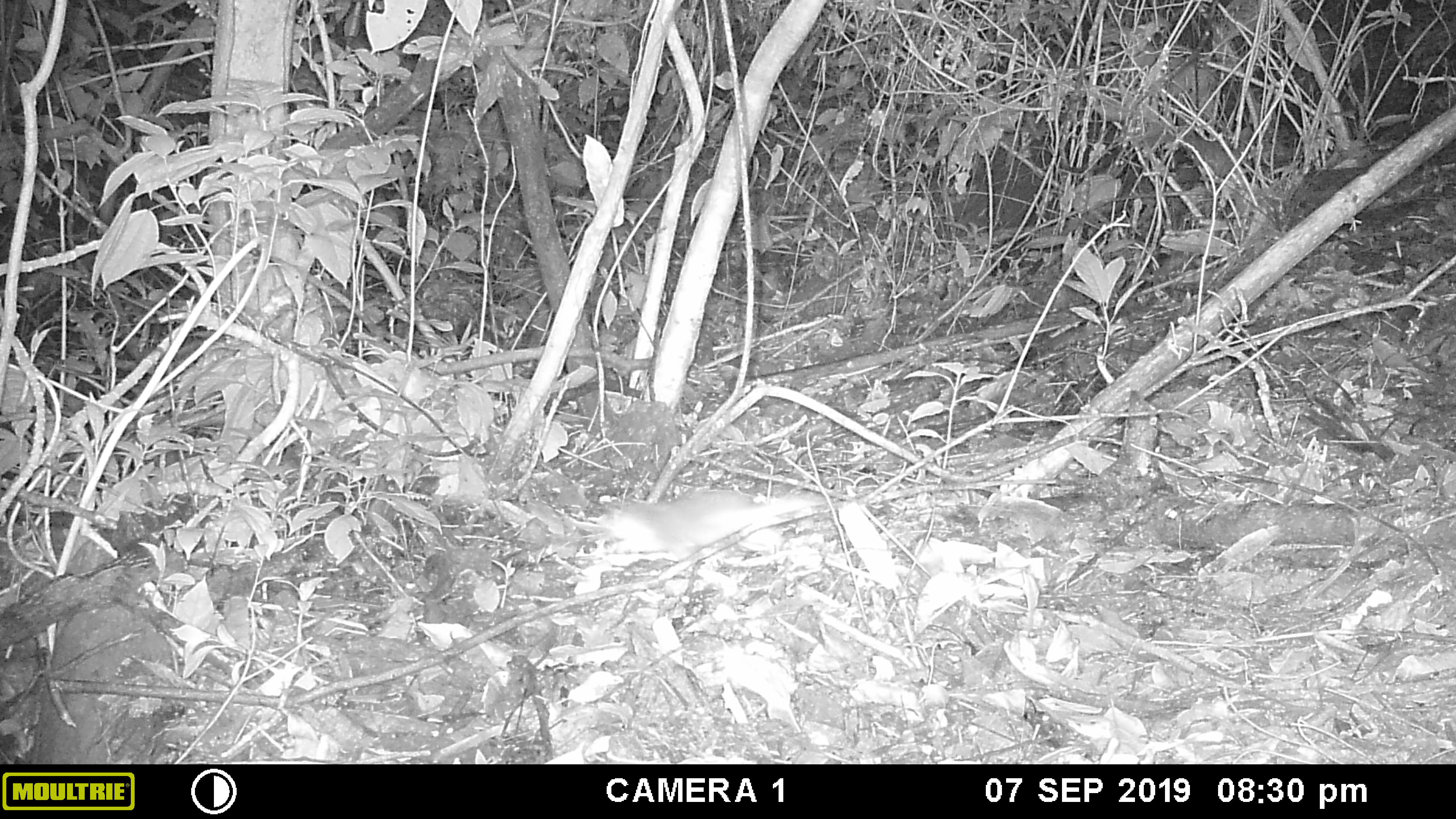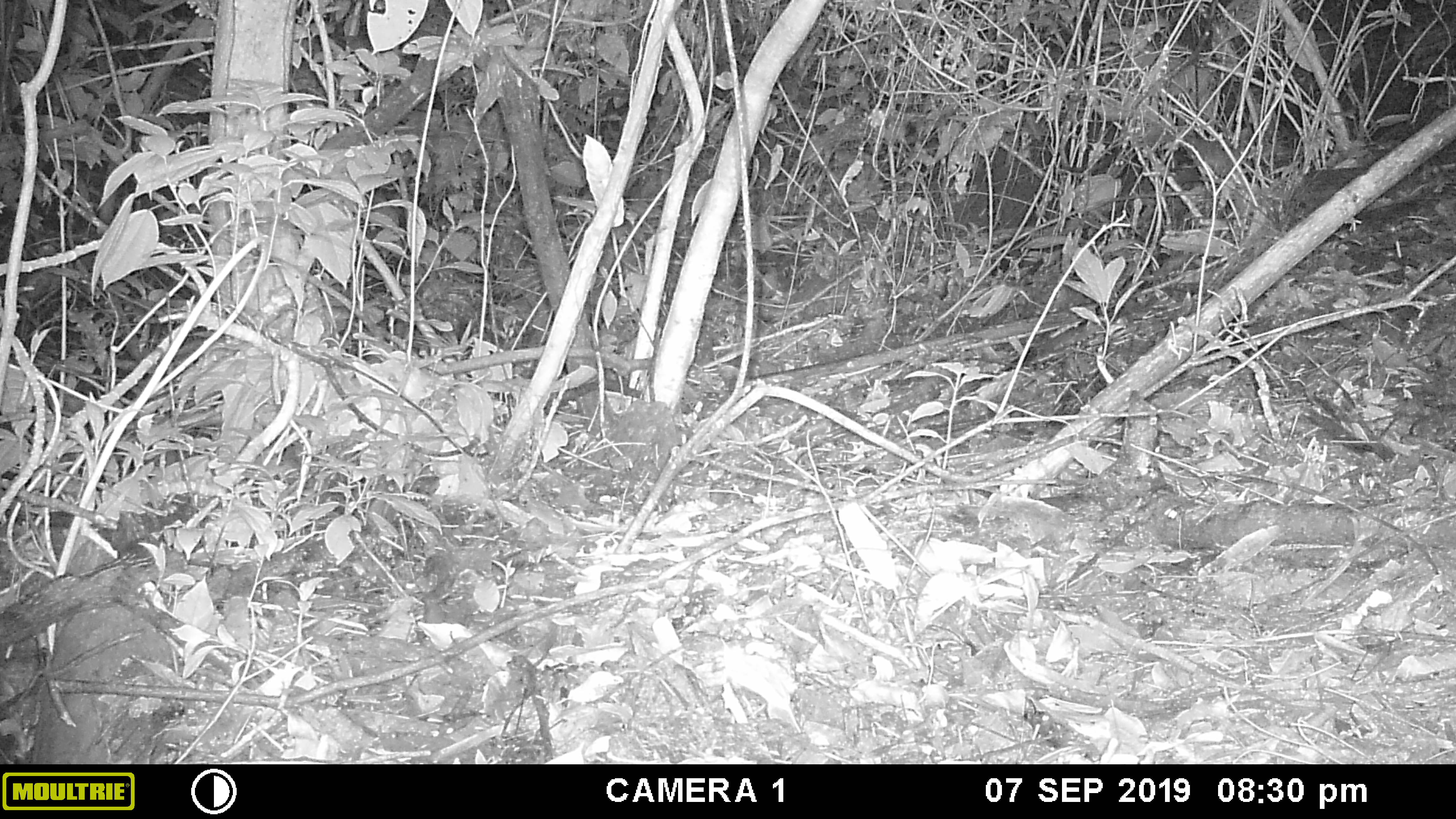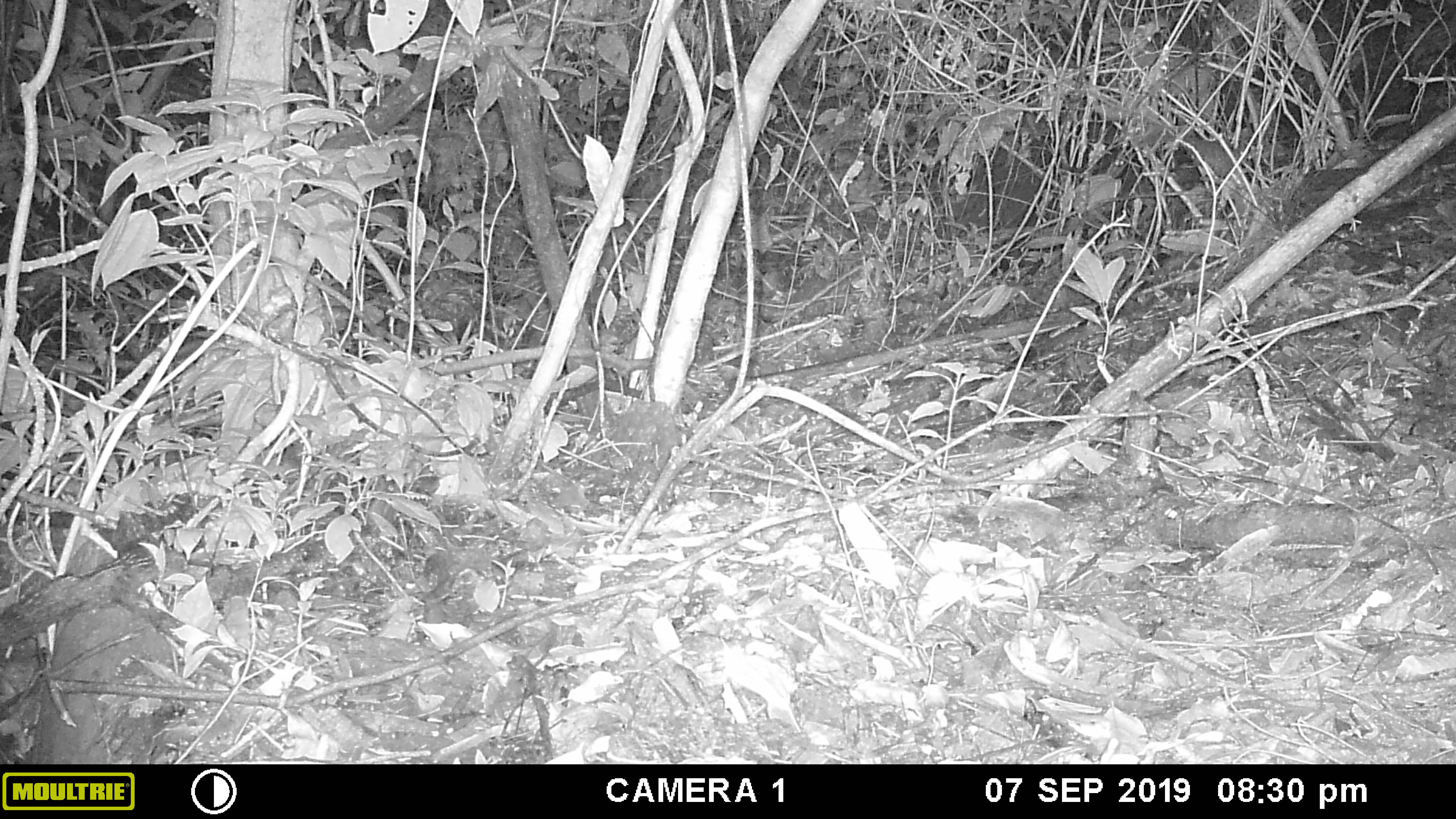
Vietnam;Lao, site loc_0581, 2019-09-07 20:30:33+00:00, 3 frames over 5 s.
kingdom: Animalia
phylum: Chordata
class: Mammalia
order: Carnivora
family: Mustelidae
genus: Melogale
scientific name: Melogale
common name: ferret badger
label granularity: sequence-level